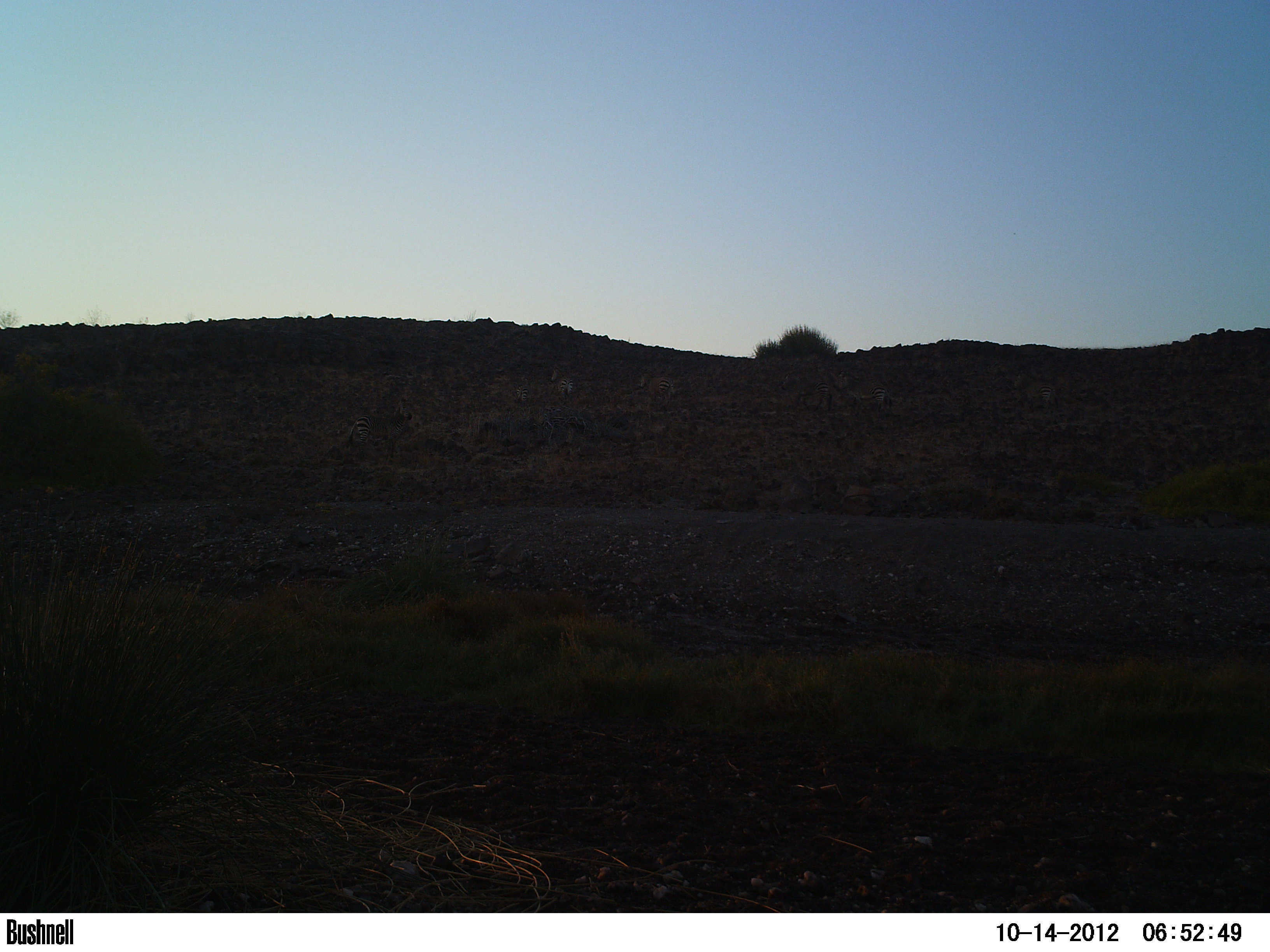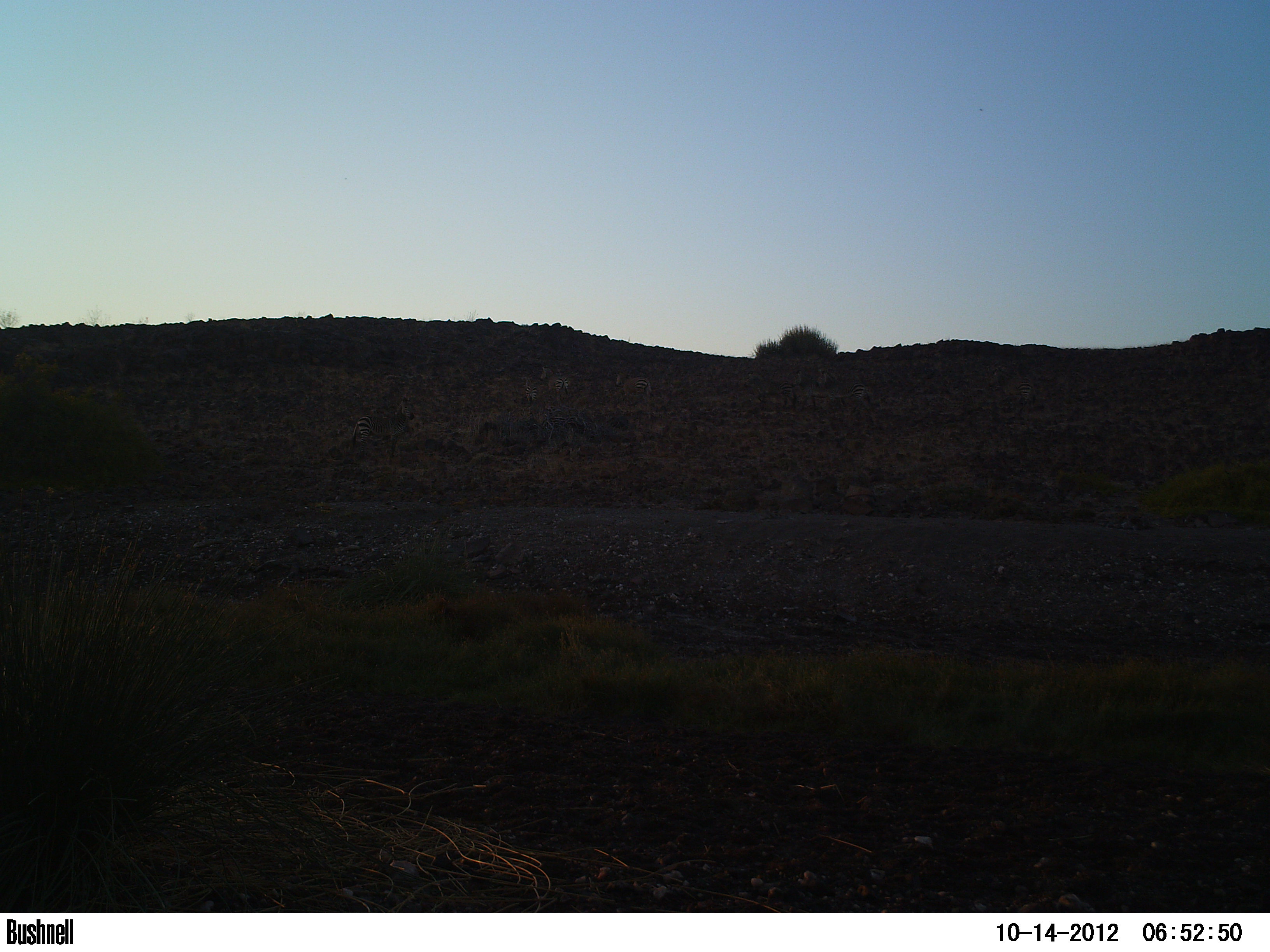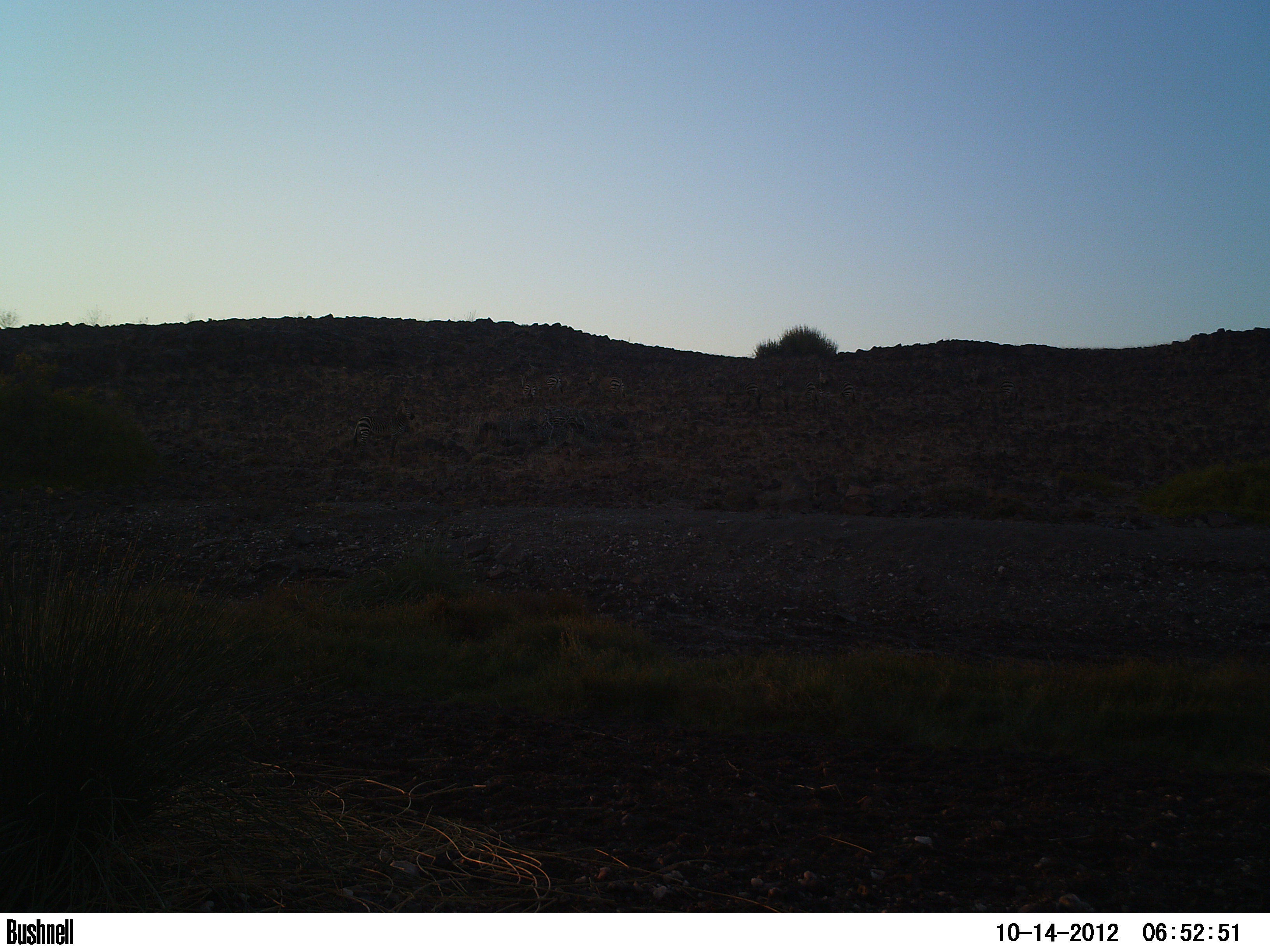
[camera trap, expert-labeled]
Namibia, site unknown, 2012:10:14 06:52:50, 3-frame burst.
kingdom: Animalia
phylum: Chordata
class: Mammalia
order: Perissodactyla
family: Equidae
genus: Equus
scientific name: Equus zebra hartmannae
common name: hartmann's mountain zebra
Equus zebra hartmannae (hartmann's mountain zebra).